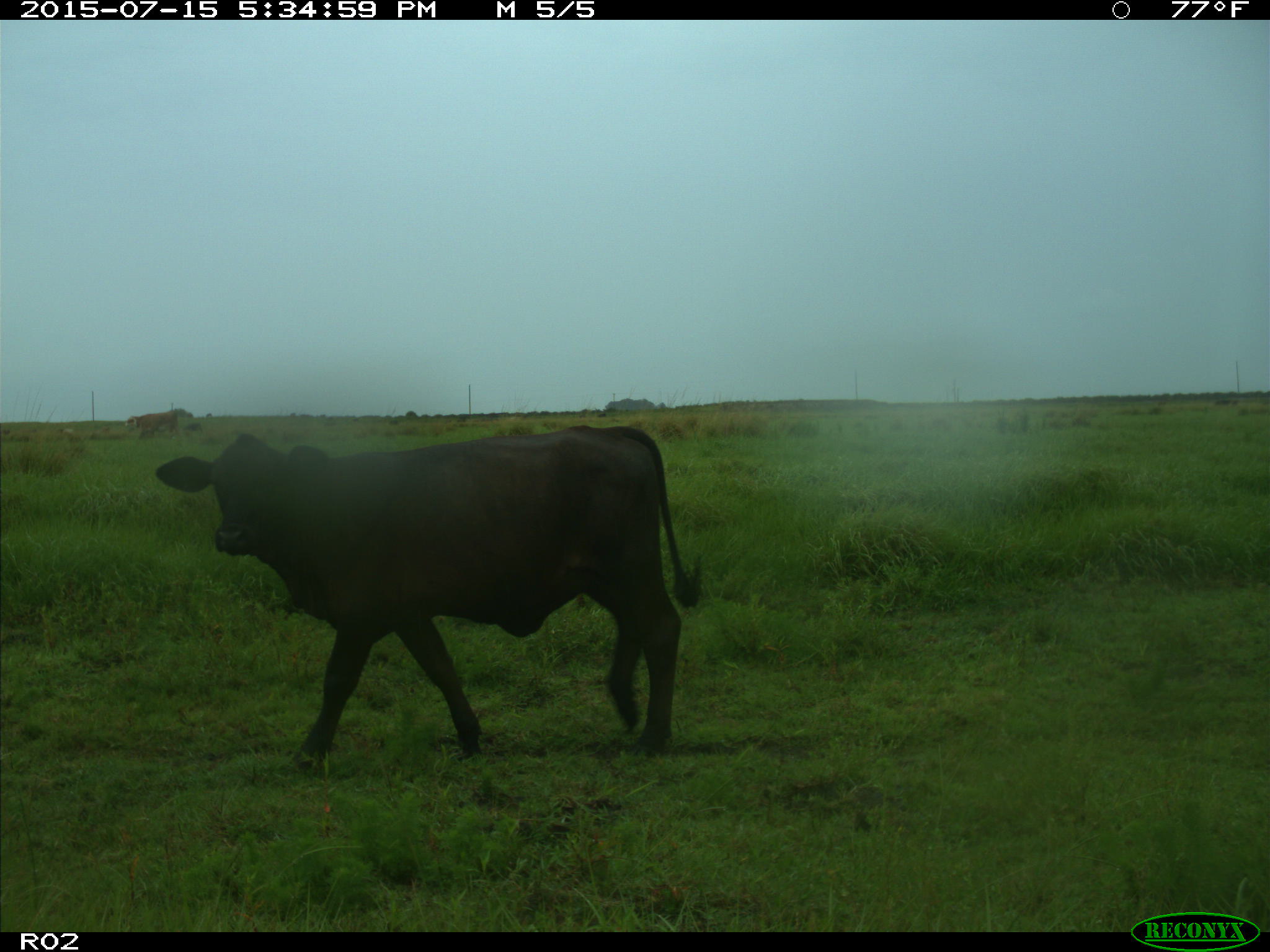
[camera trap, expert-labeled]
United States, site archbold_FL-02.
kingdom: Animalia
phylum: Chordata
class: Mammalia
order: Artiodactyla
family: Bovidae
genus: Bos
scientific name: Bos taurus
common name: domestic cow